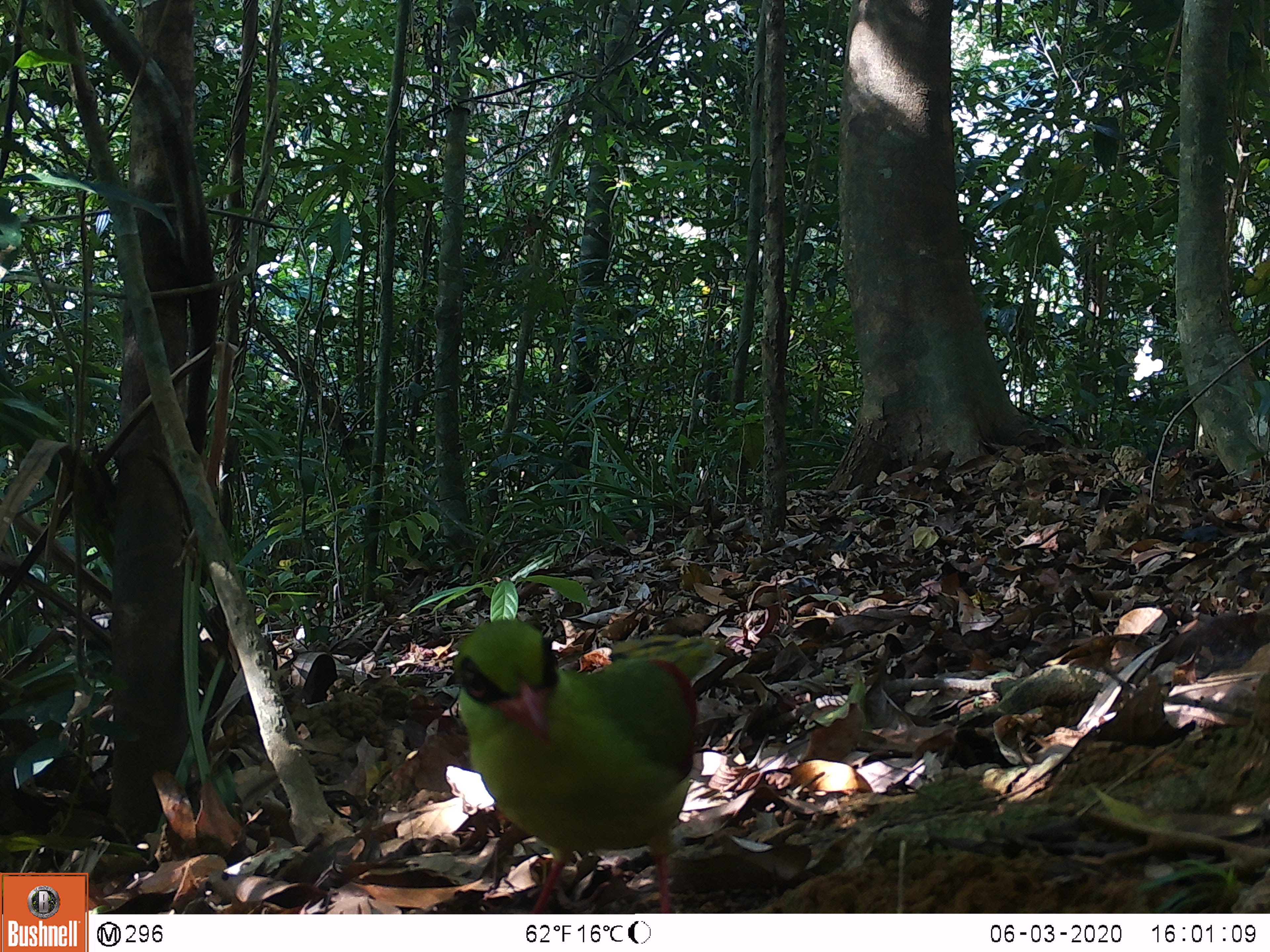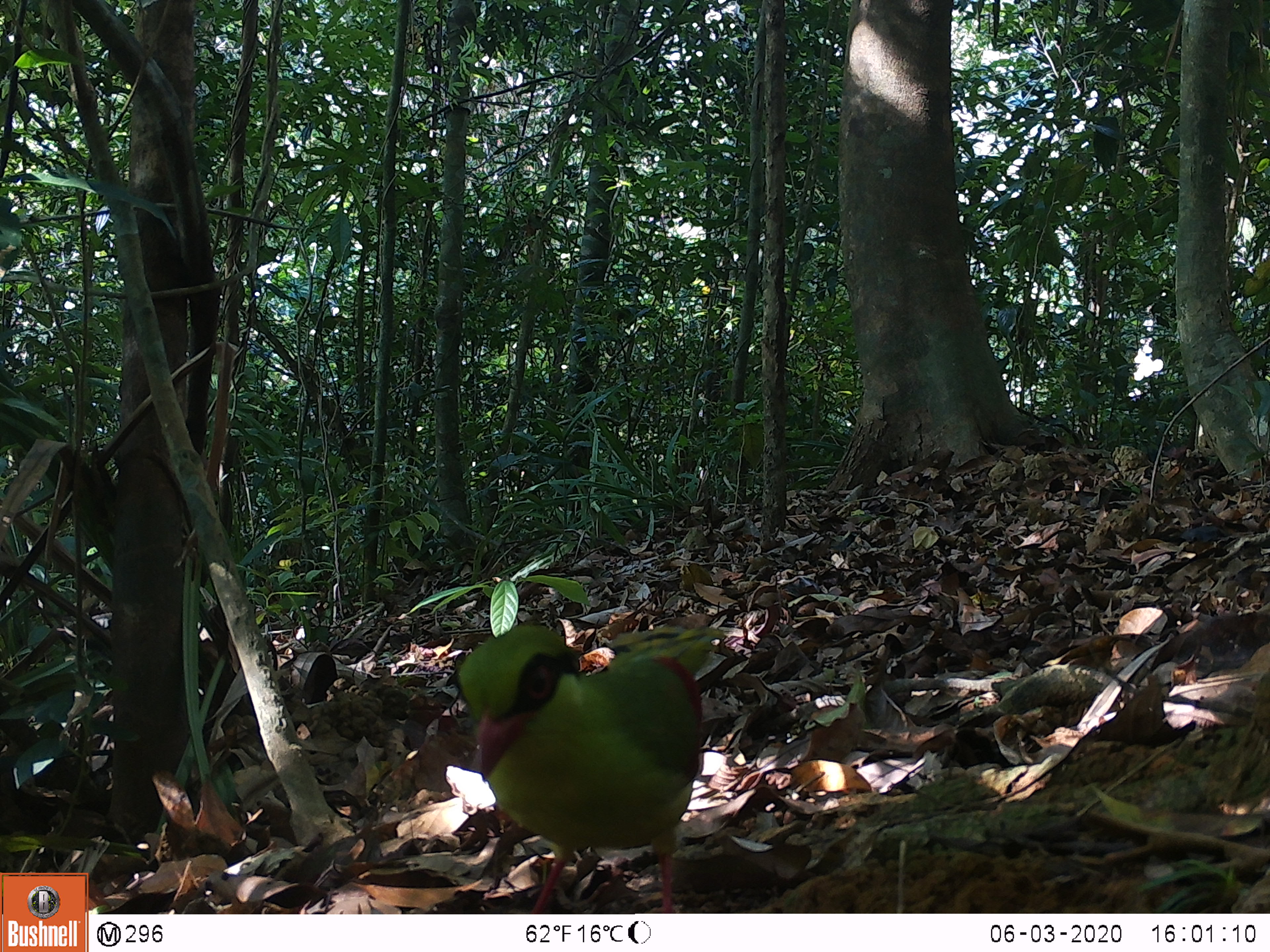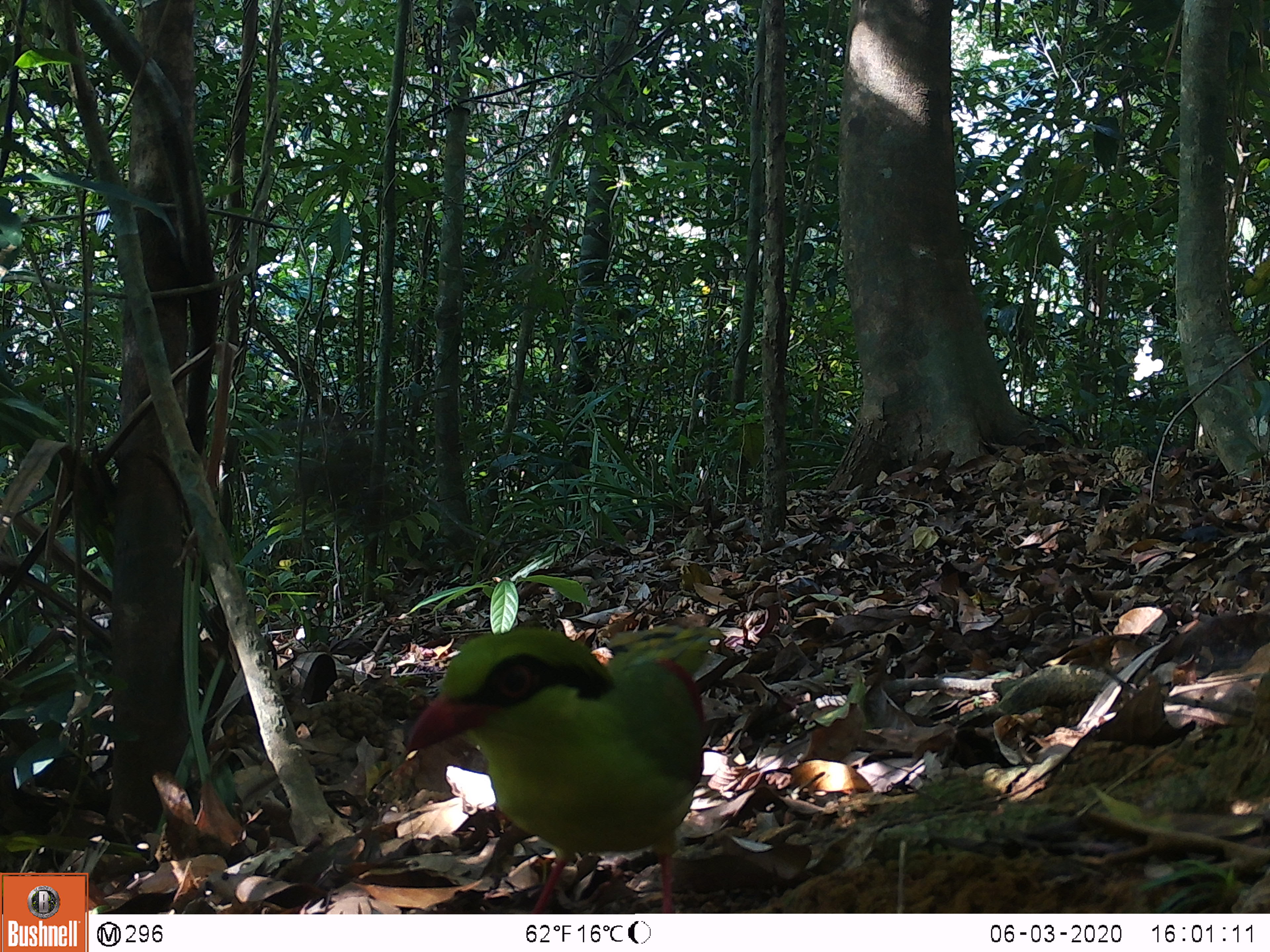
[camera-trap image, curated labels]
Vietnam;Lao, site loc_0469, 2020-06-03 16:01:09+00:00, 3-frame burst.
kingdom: Animalia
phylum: Chordata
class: Aves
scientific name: Aves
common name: bird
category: unidentified bird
Unidentified bird (bird) (Aves). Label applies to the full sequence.